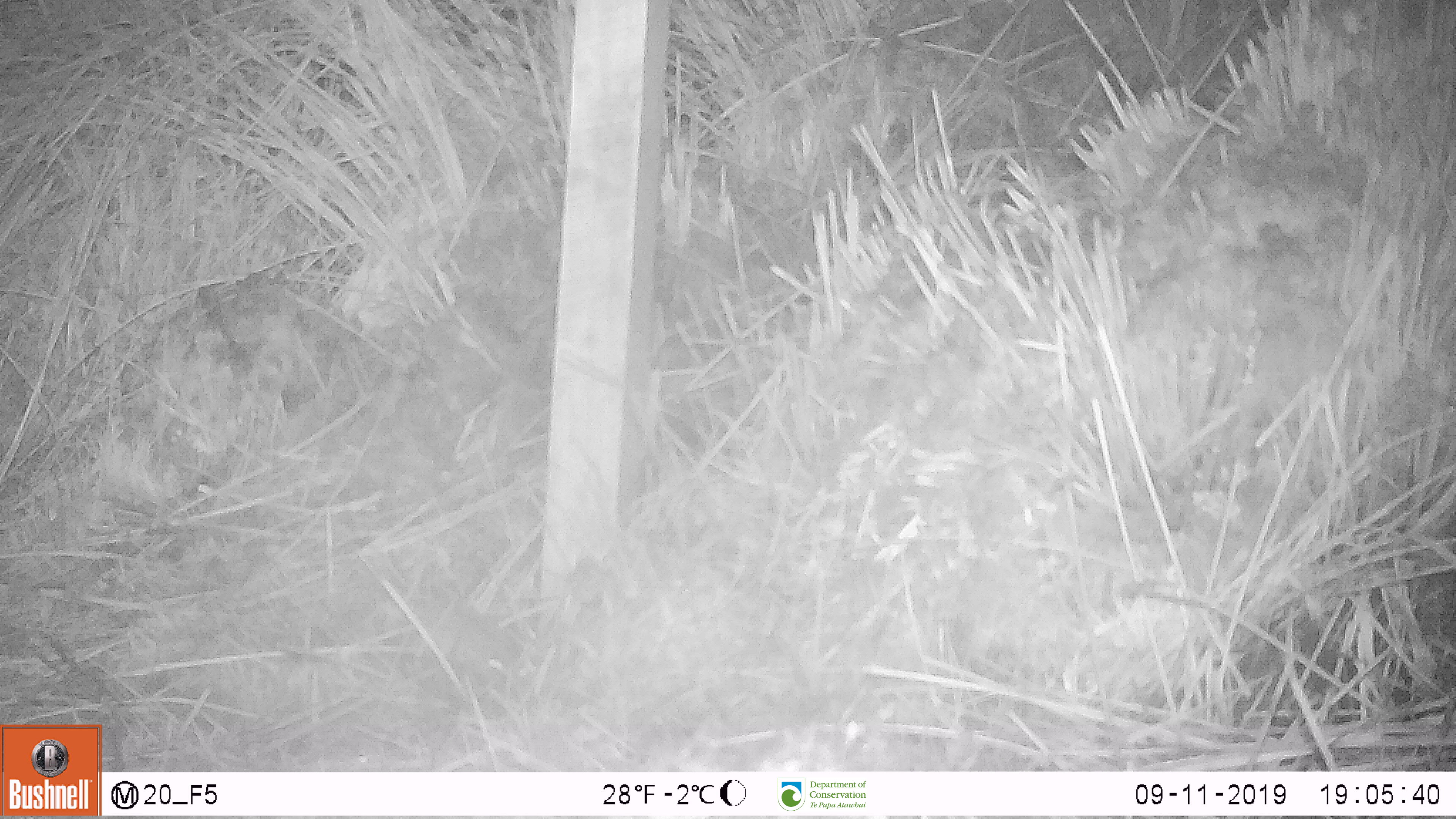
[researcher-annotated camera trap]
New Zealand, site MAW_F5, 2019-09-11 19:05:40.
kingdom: Animalia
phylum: Chordata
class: Mammalia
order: Rodentia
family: Muridae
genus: Mus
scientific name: Mus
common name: mouse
Mouse (Mus).